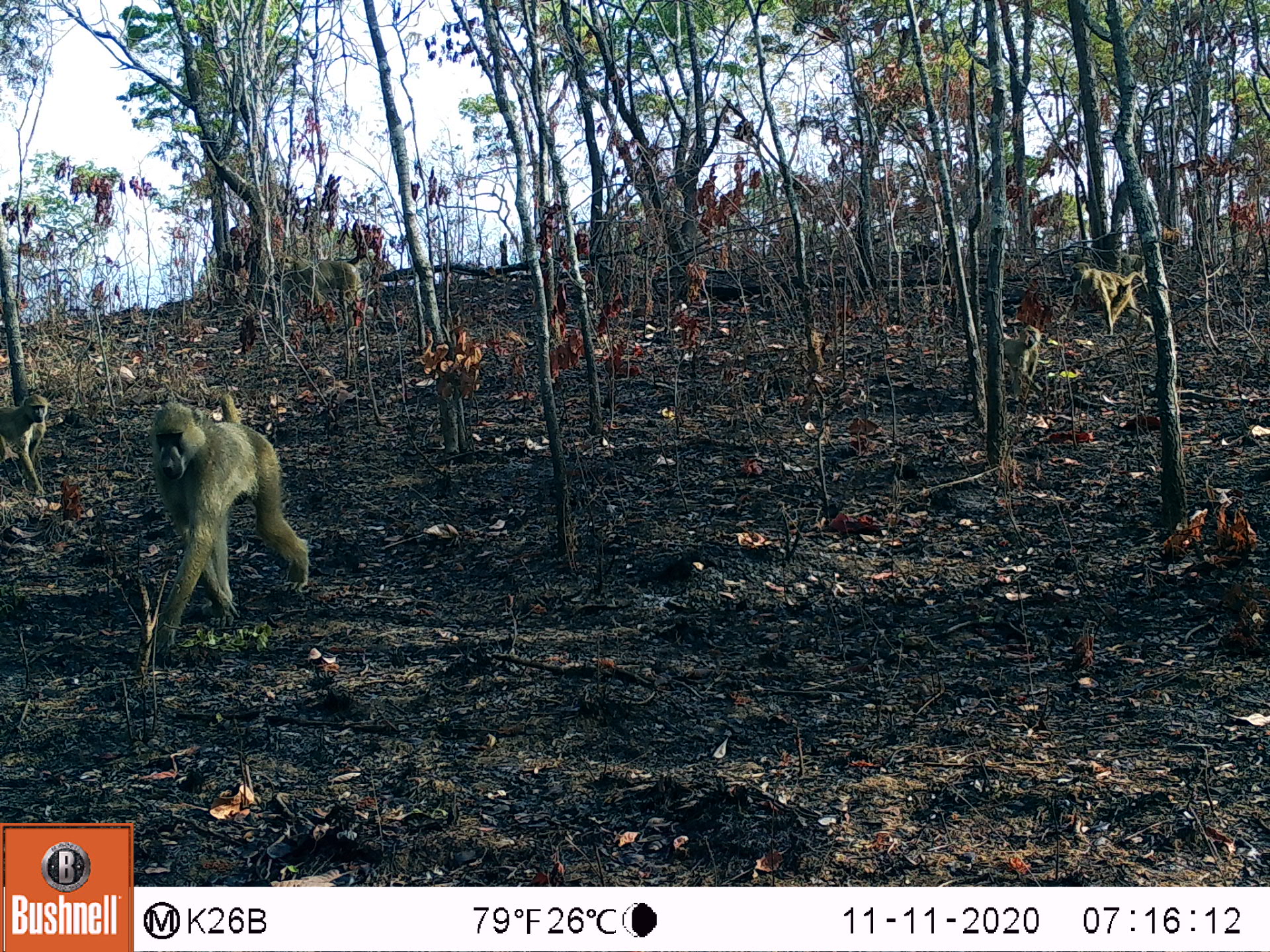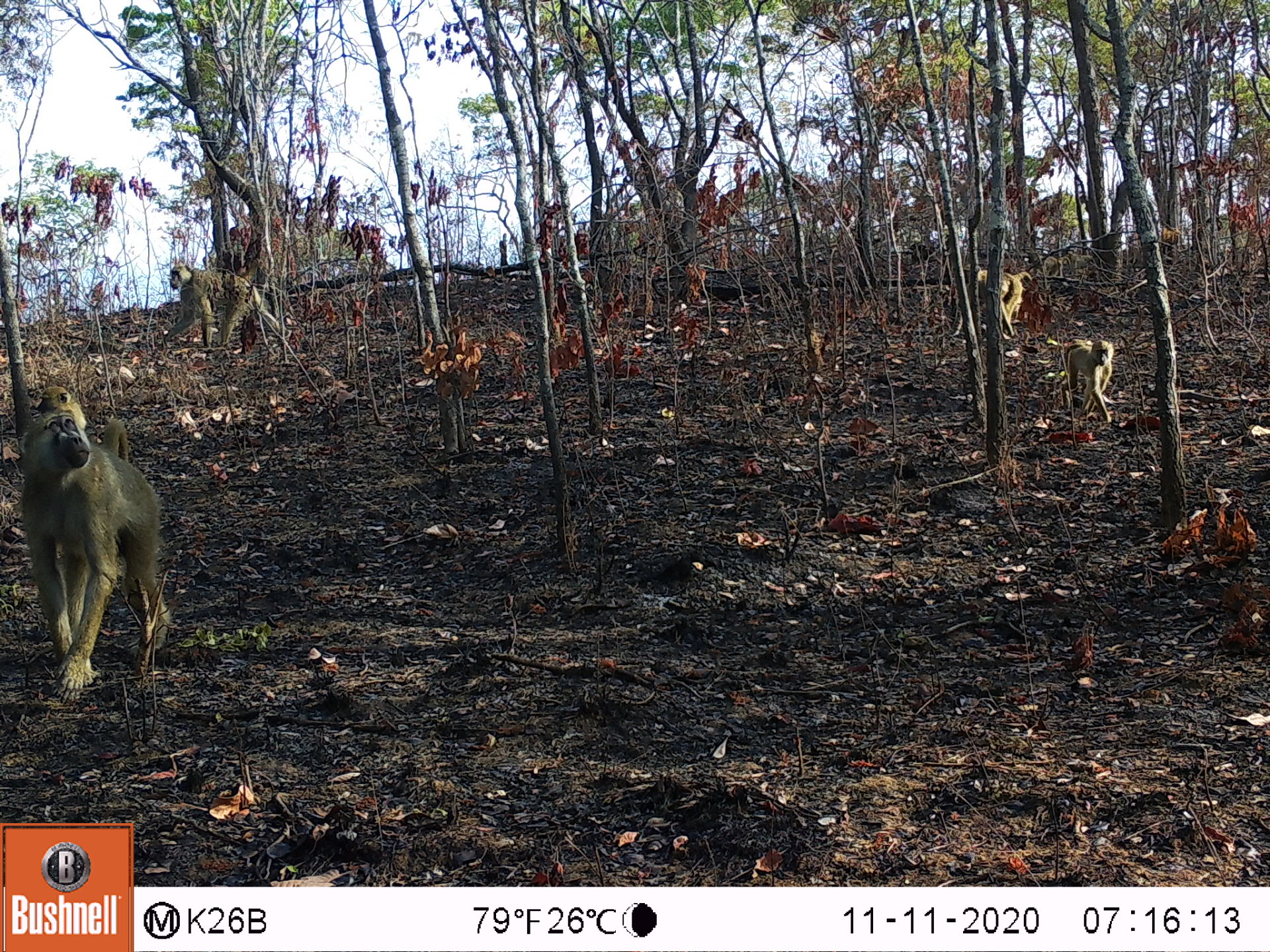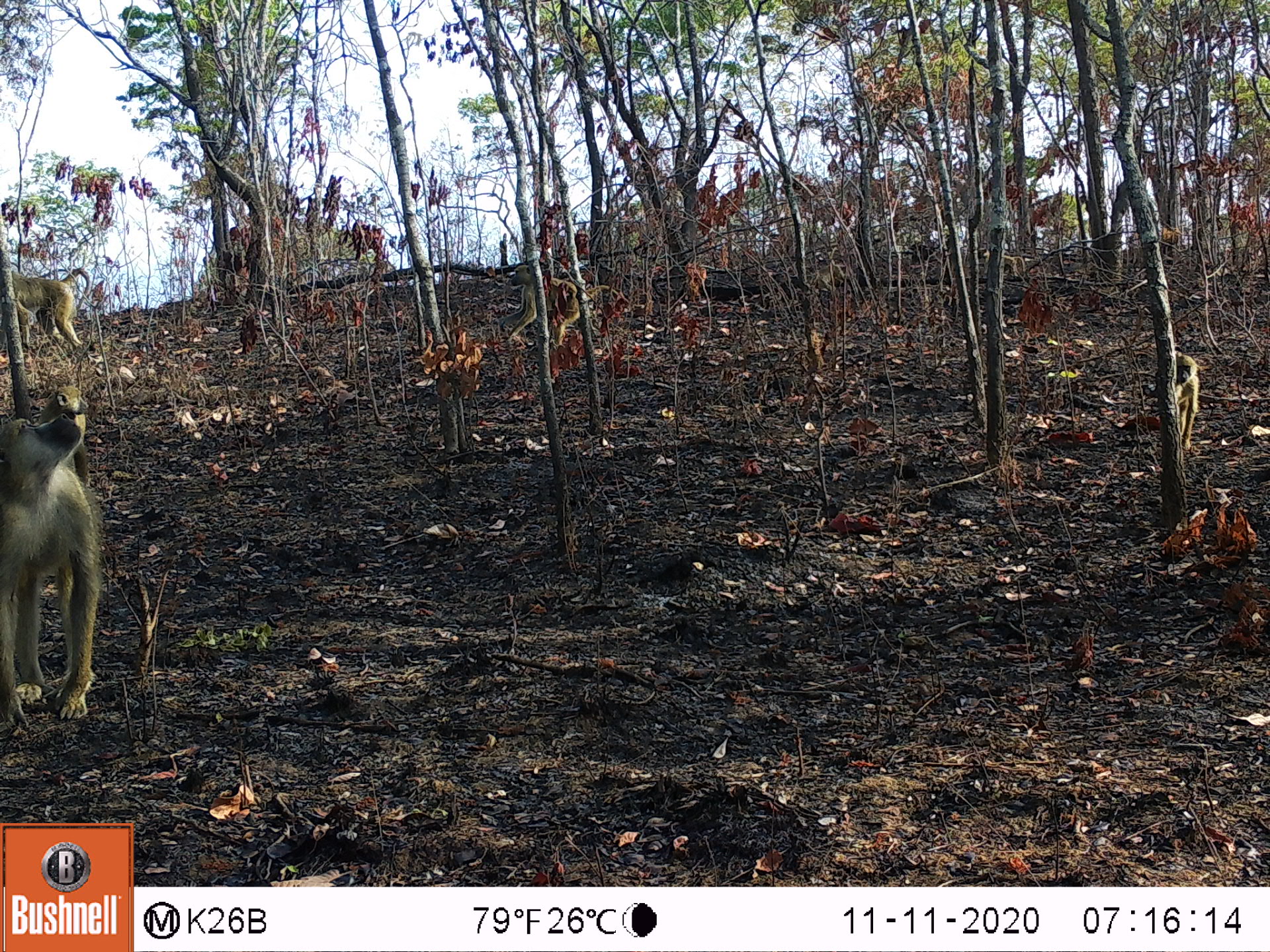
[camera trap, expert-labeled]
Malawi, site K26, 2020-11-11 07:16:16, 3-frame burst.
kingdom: Animalia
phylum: Chordata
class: Mammalia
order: Primates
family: Cercopithecidae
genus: Papio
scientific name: Papio cynocephalus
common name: yellow baboon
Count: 5.